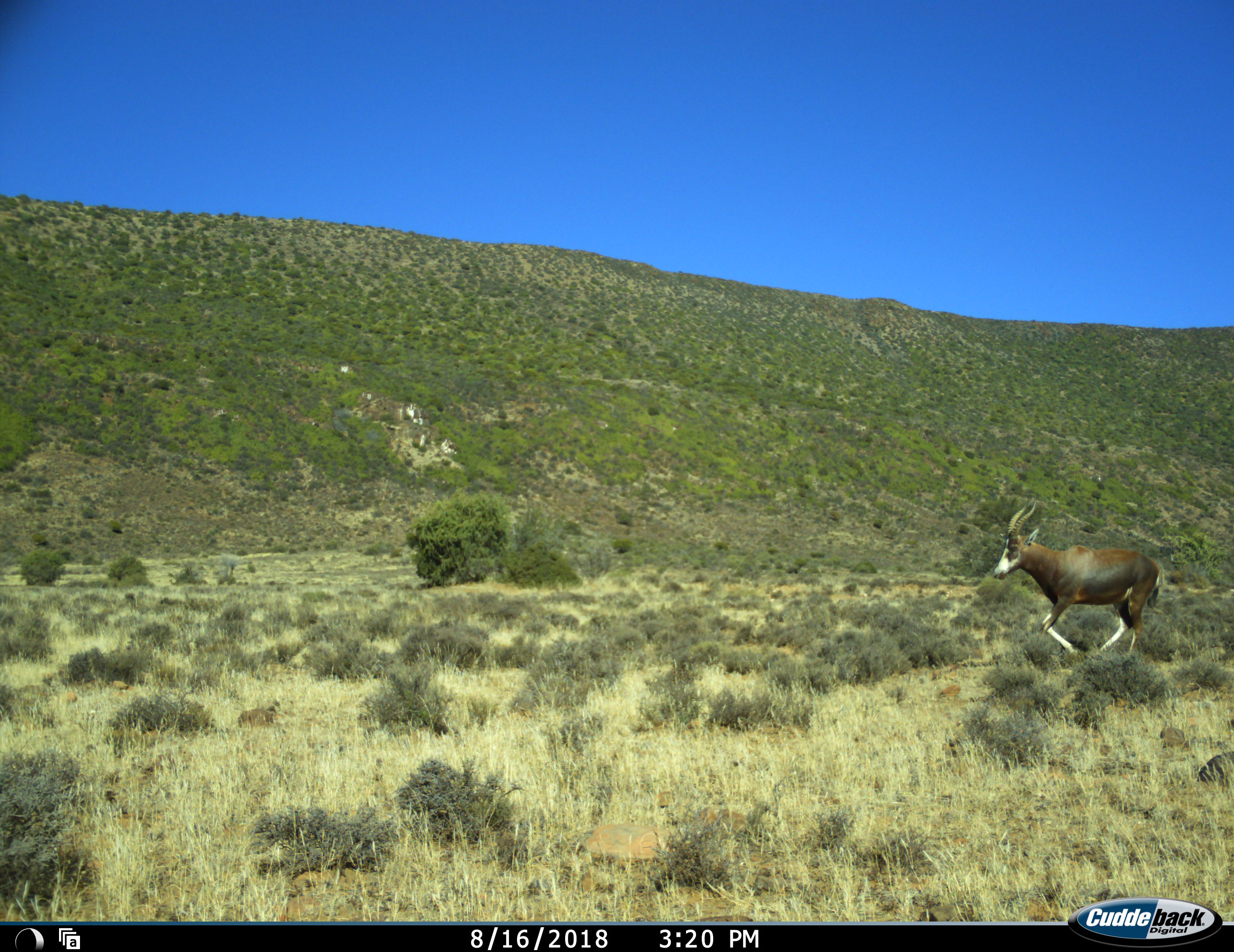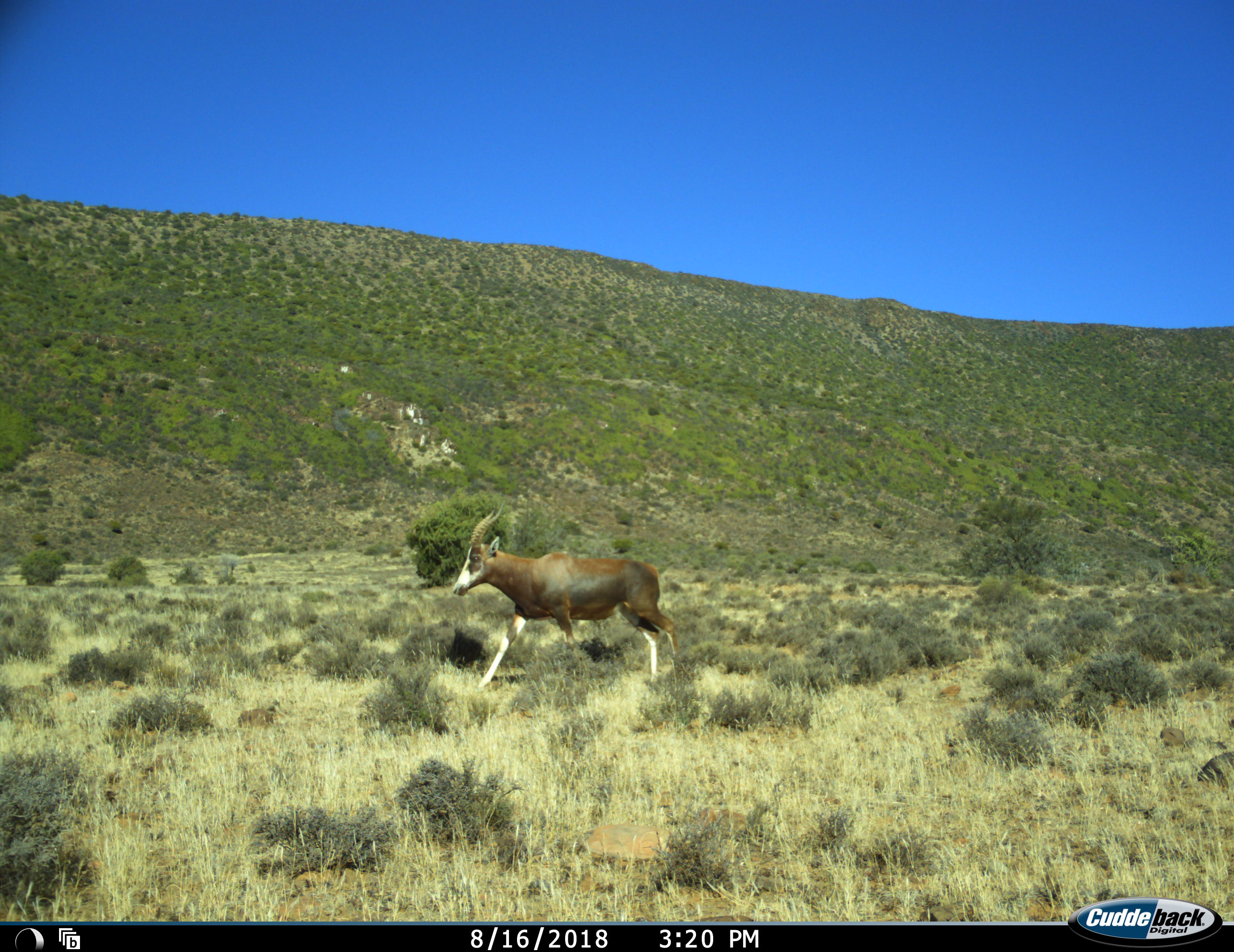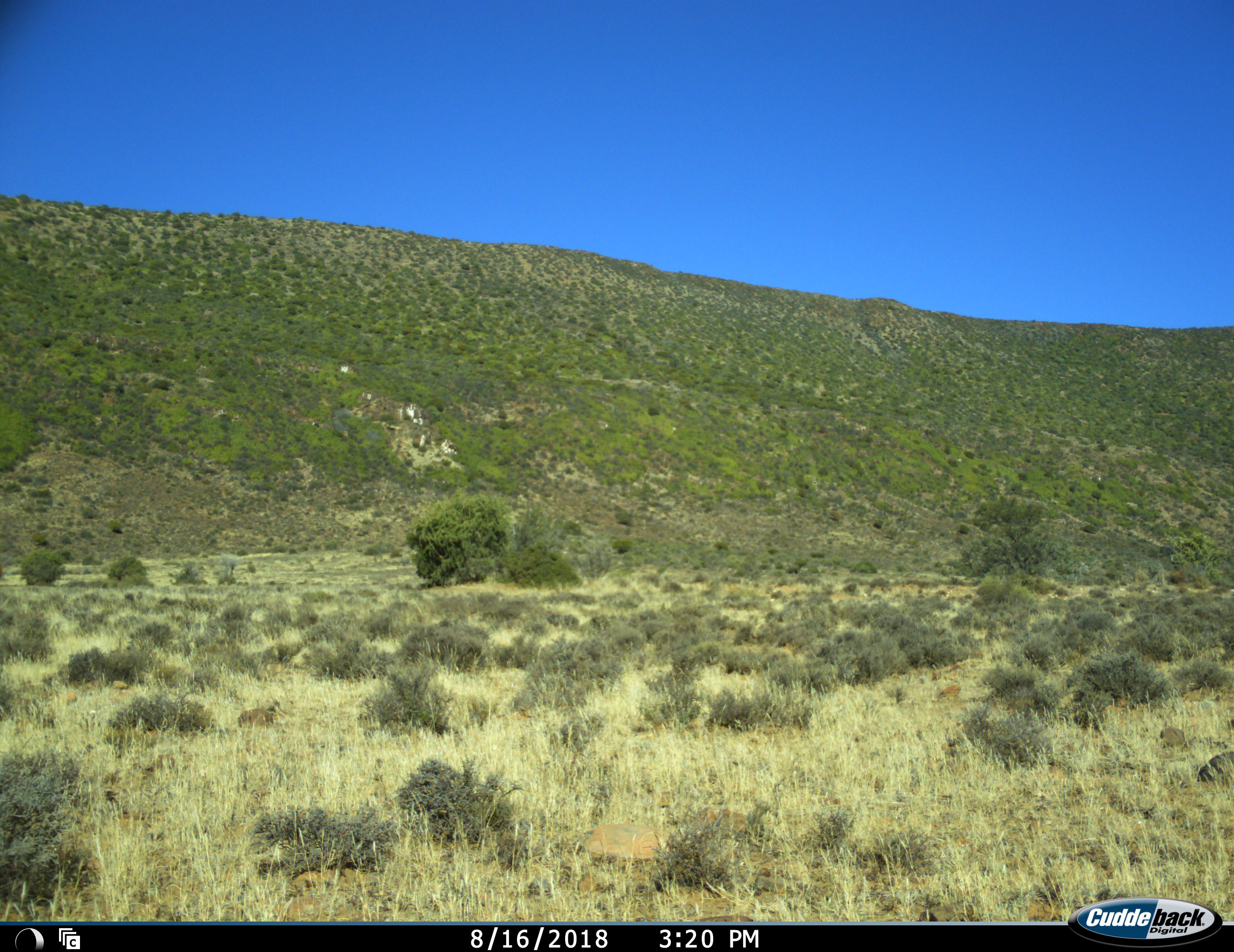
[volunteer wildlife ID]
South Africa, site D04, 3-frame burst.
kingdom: Animalia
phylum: Chordata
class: Mammalia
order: Artiodactyla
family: Bovidae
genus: Damaliscus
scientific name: Damaliscus pygargus phillipsi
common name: blesbok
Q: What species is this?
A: Blesbok (Damaliscus pygargus phillipsi).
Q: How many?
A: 1.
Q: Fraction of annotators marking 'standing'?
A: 0%.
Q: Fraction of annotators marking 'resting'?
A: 0%.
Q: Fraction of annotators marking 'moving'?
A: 100%.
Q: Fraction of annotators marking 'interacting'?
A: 0%.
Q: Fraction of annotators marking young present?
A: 0%.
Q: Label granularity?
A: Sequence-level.